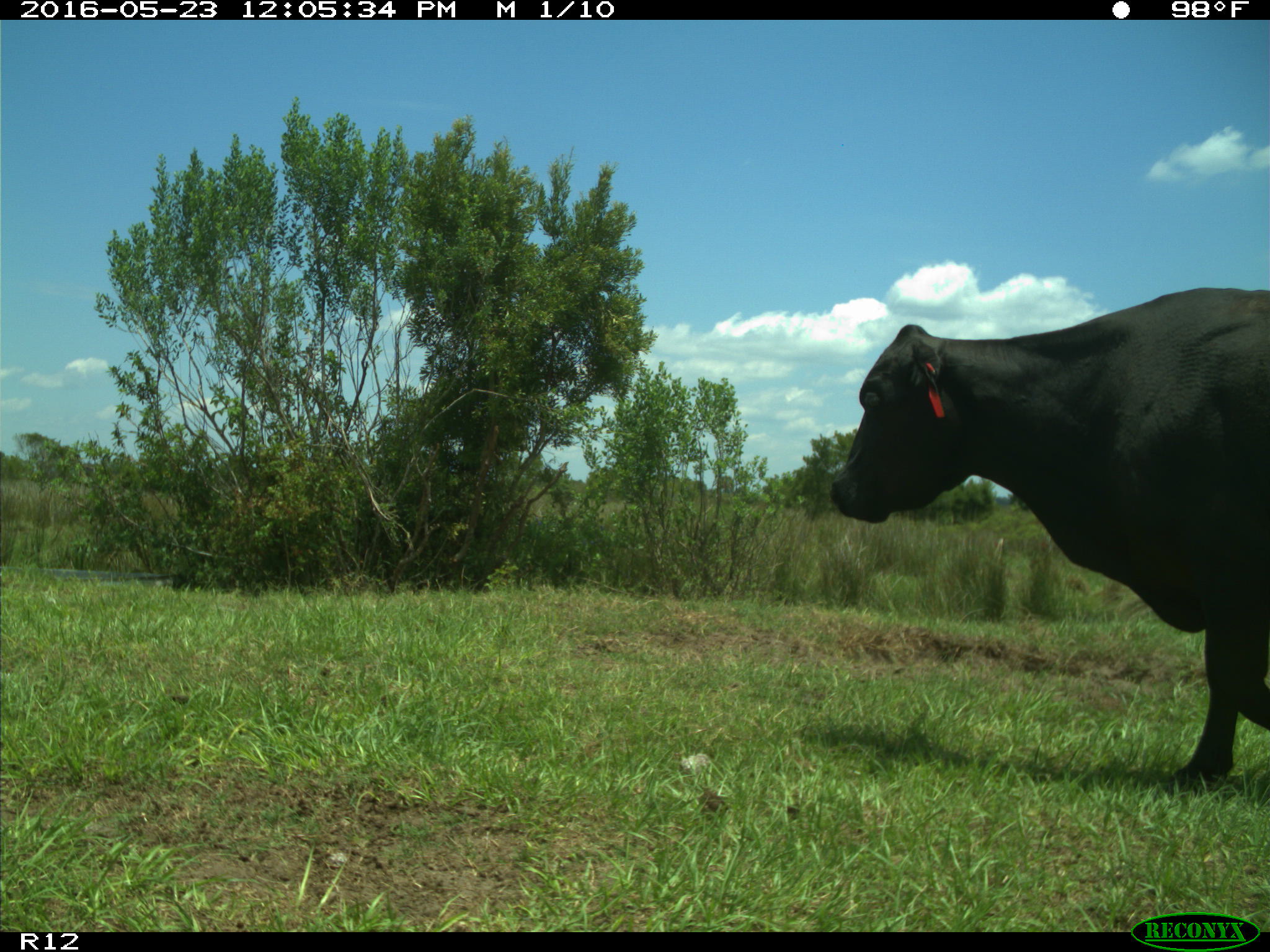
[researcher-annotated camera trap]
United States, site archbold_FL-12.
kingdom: Animalia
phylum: Chordata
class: Mammalia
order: Artiodactyla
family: Bovidae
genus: Bos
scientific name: Bos taurus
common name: domestic cow